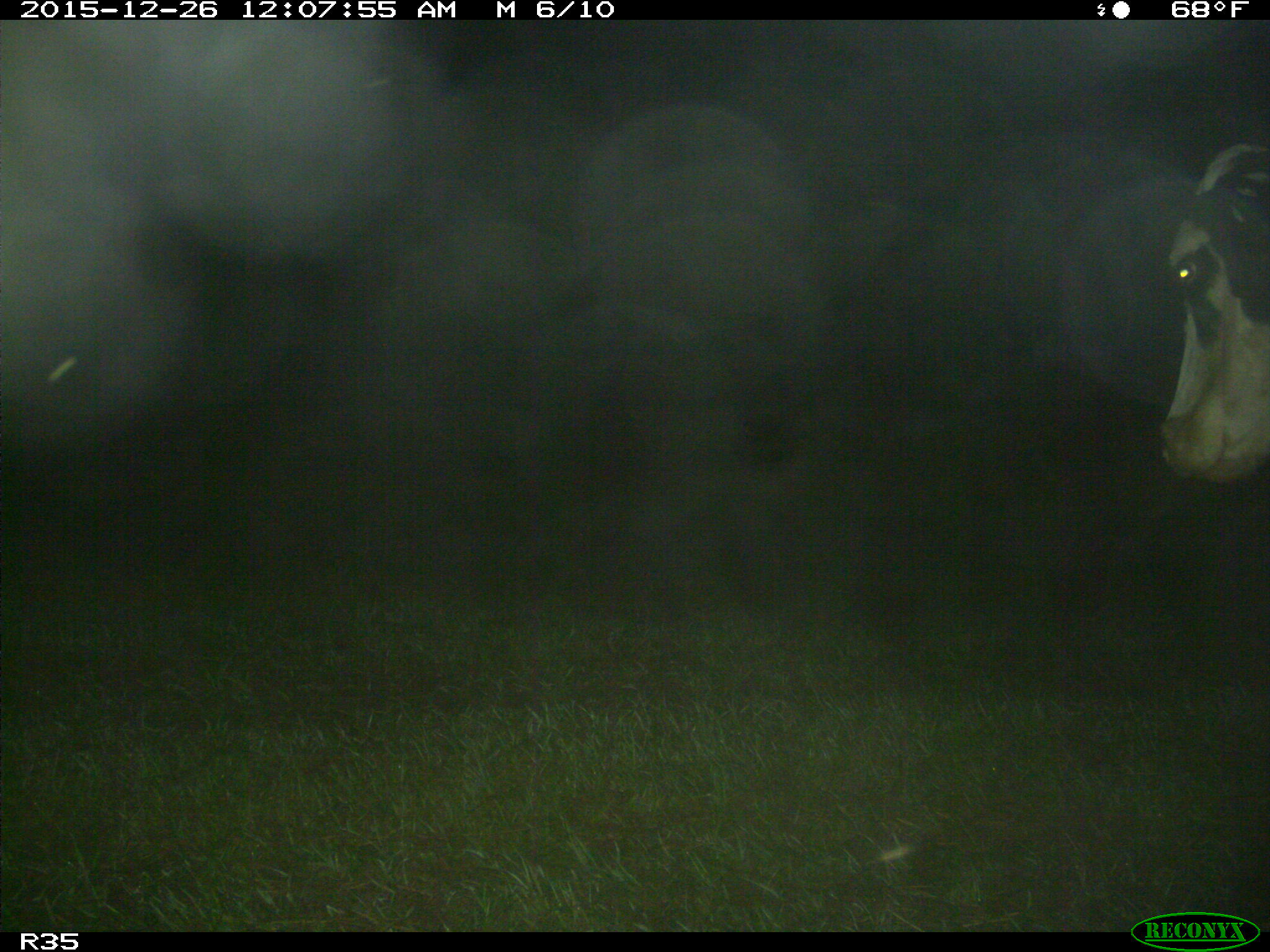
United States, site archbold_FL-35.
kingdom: Animalia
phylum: Chordata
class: Mammalia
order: Artiodactyla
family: Bovidae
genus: Bos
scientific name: Bos taurus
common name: domestic cow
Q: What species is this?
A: Bos taurus (domestic cow).